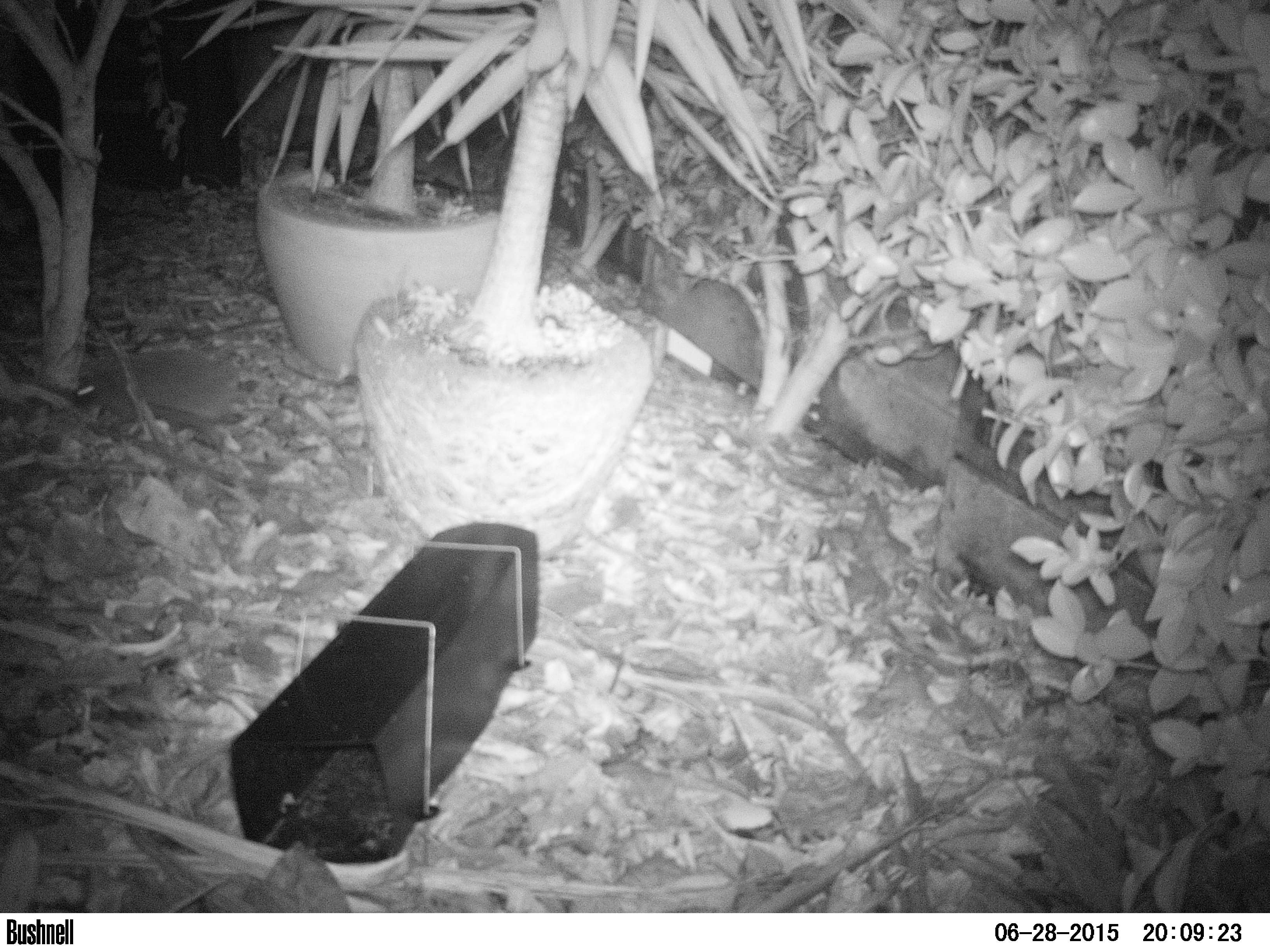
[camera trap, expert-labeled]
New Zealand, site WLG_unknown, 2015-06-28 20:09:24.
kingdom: Animalia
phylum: Chordata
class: Mammalia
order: Eulipotyphla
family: Erinaceidae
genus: Erinaceus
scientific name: Erinaceus europaeus europaeus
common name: european hedgehog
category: hedgehog